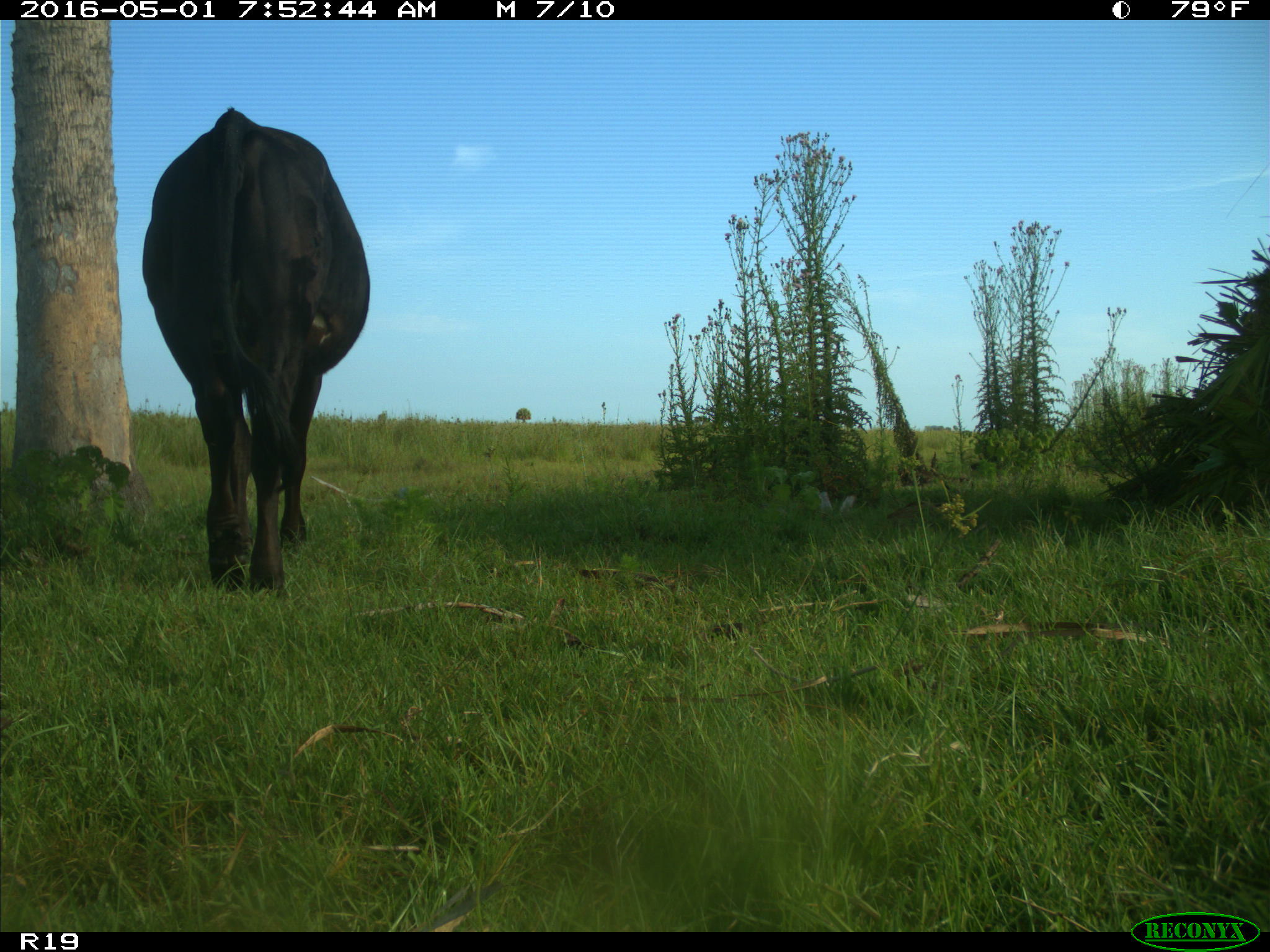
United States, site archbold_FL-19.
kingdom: Animalia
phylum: Chordata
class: Mammalia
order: Artiodactyla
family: Bovidae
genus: Bos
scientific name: Bos taurus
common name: domestic cow